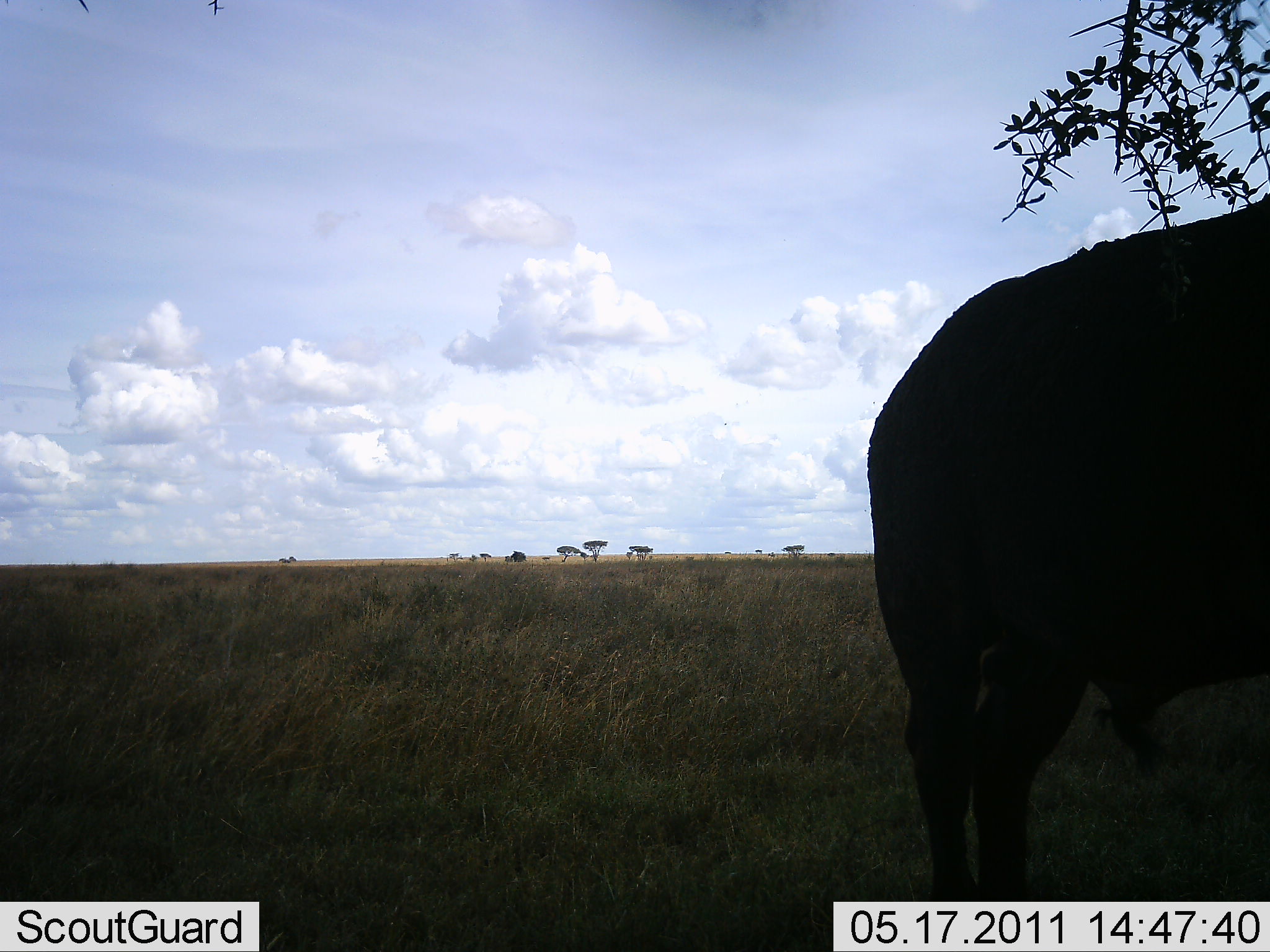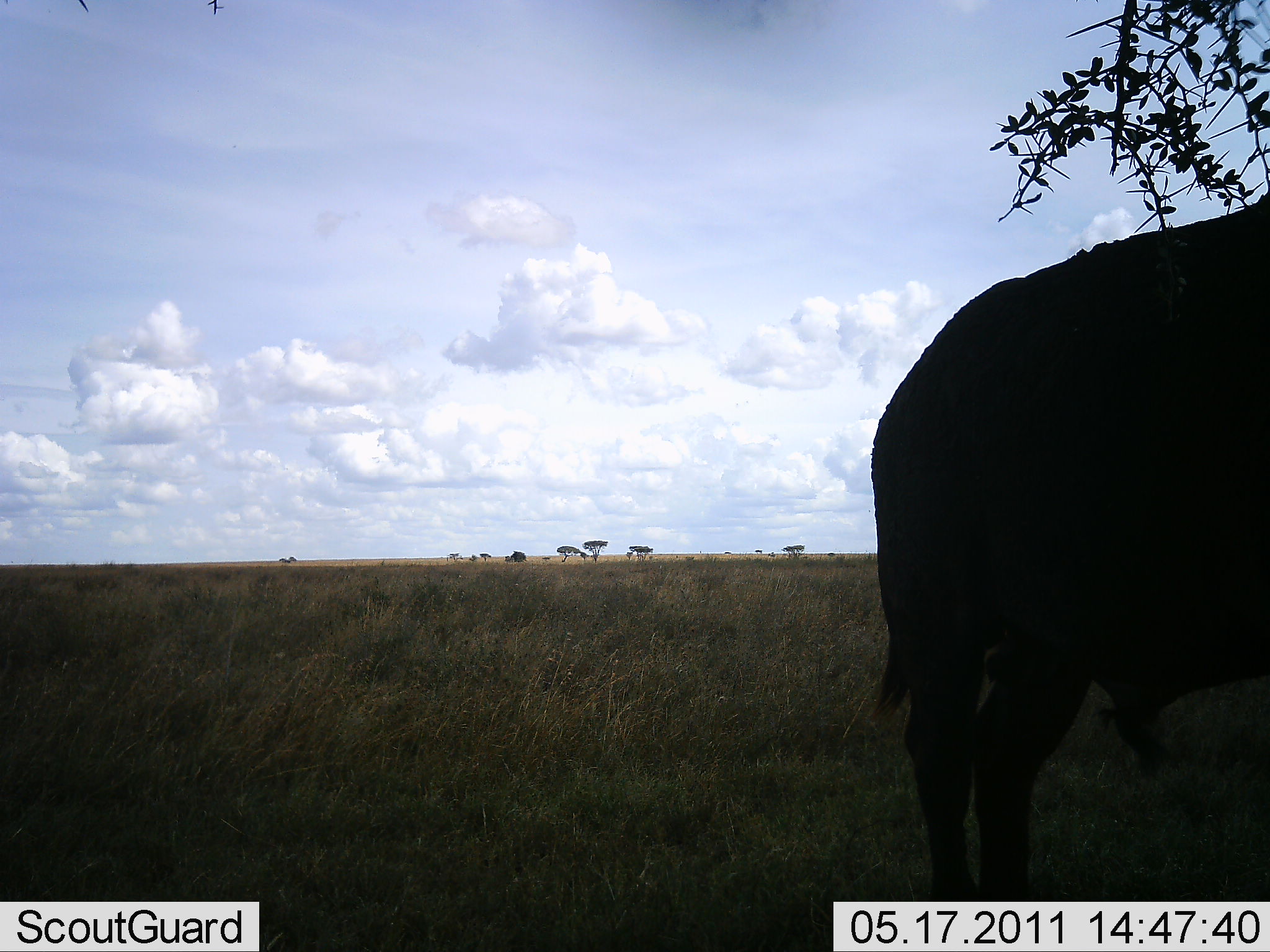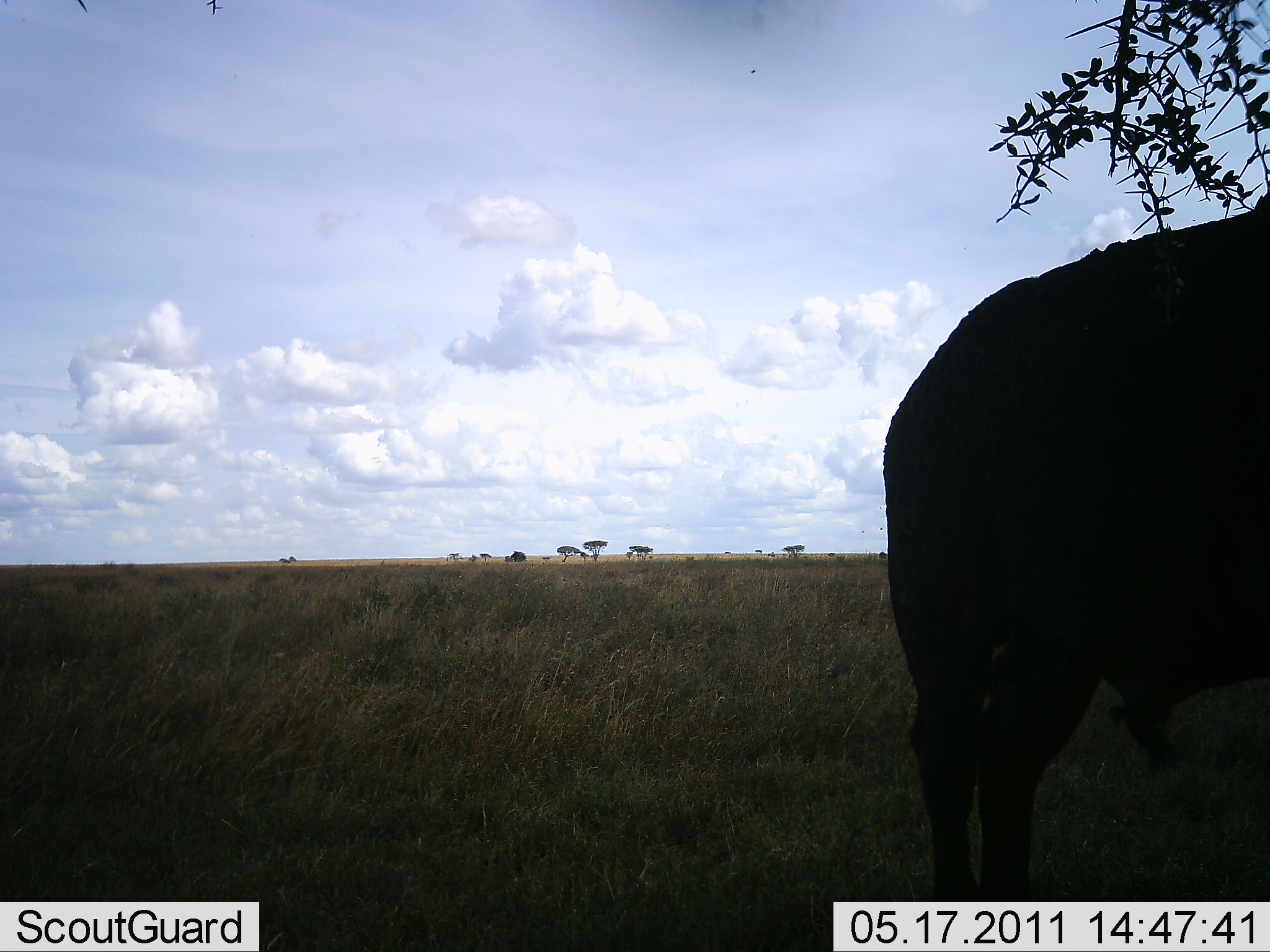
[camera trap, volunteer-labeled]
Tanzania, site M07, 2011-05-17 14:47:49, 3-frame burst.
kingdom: Animalia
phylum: Chordata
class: Mammalia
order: Artiodactyla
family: Bovidae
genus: Syncerus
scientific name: Syncerus caffer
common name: cape buffalo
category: buffalo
Buffalo (cape buffalo) (Syncerus caffer), count 1. Behavior (volunteer vote fractions): standing 100%, resting 0%, moving 0%, interacting 0%. Young present (vote fraction): 0%. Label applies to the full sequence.